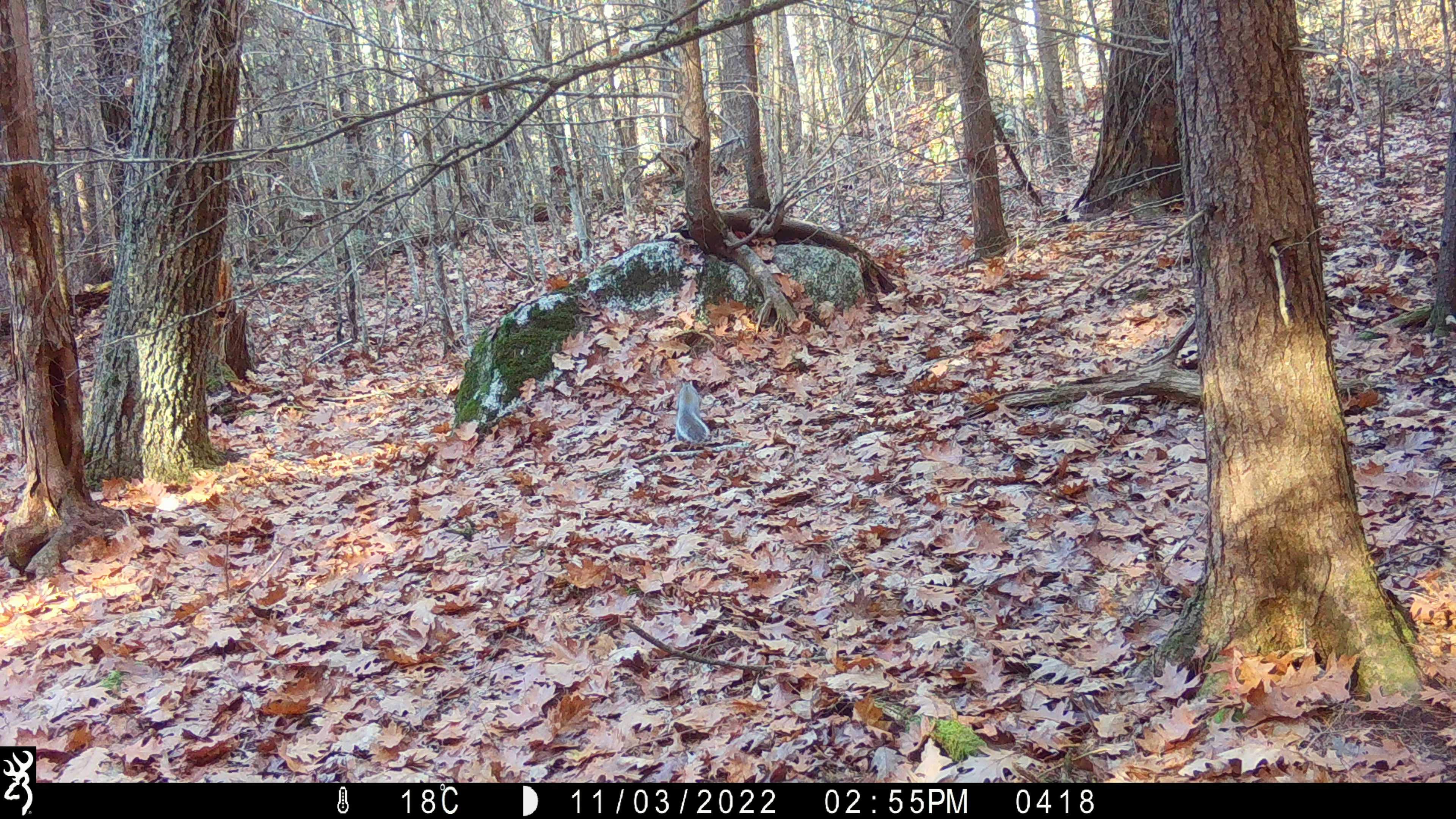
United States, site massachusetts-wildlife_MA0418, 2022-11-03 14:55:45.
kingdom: Animalia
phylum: Chordata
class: Mammalia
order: Rodentia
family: Sciuridae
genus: Sciurus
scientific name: Sciurus carolinensis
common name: gray squirrel